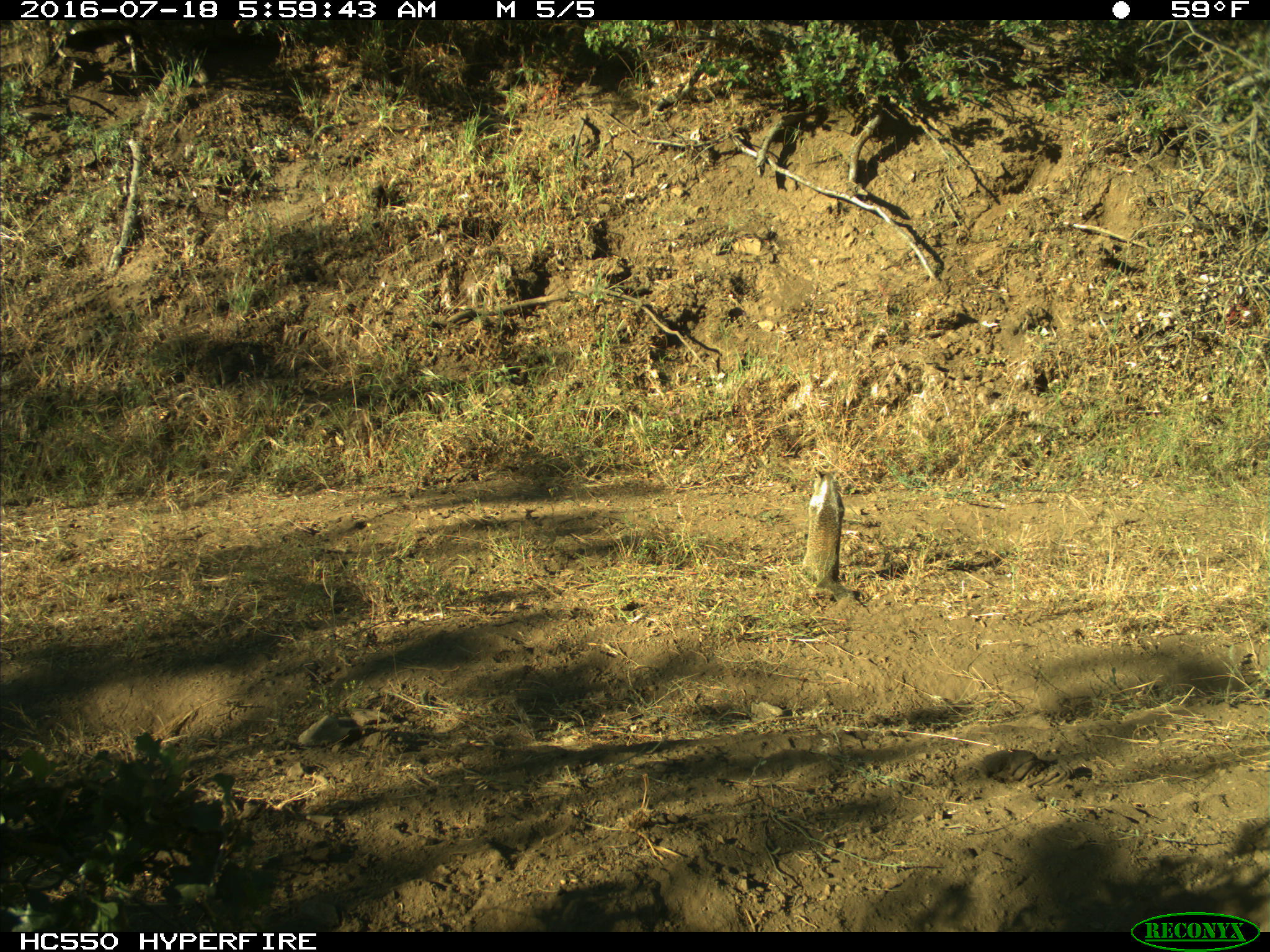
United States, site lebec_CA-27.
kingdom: Animalia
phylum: Chordata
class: Mammalia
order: Rodentia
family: Sciuridae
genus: Otospermophilus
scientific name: Otospermophilus beecheyi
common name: california ground squirrel